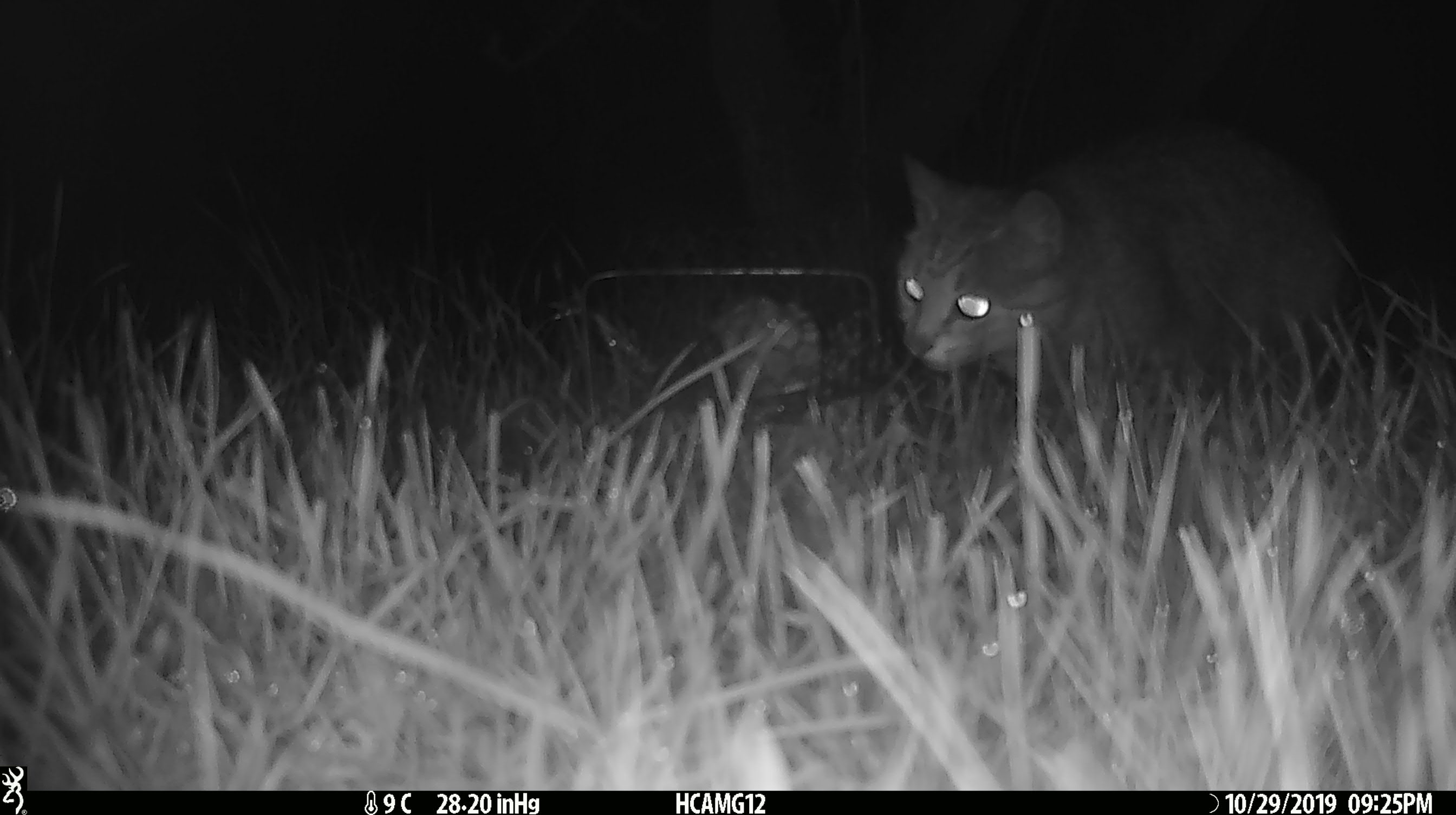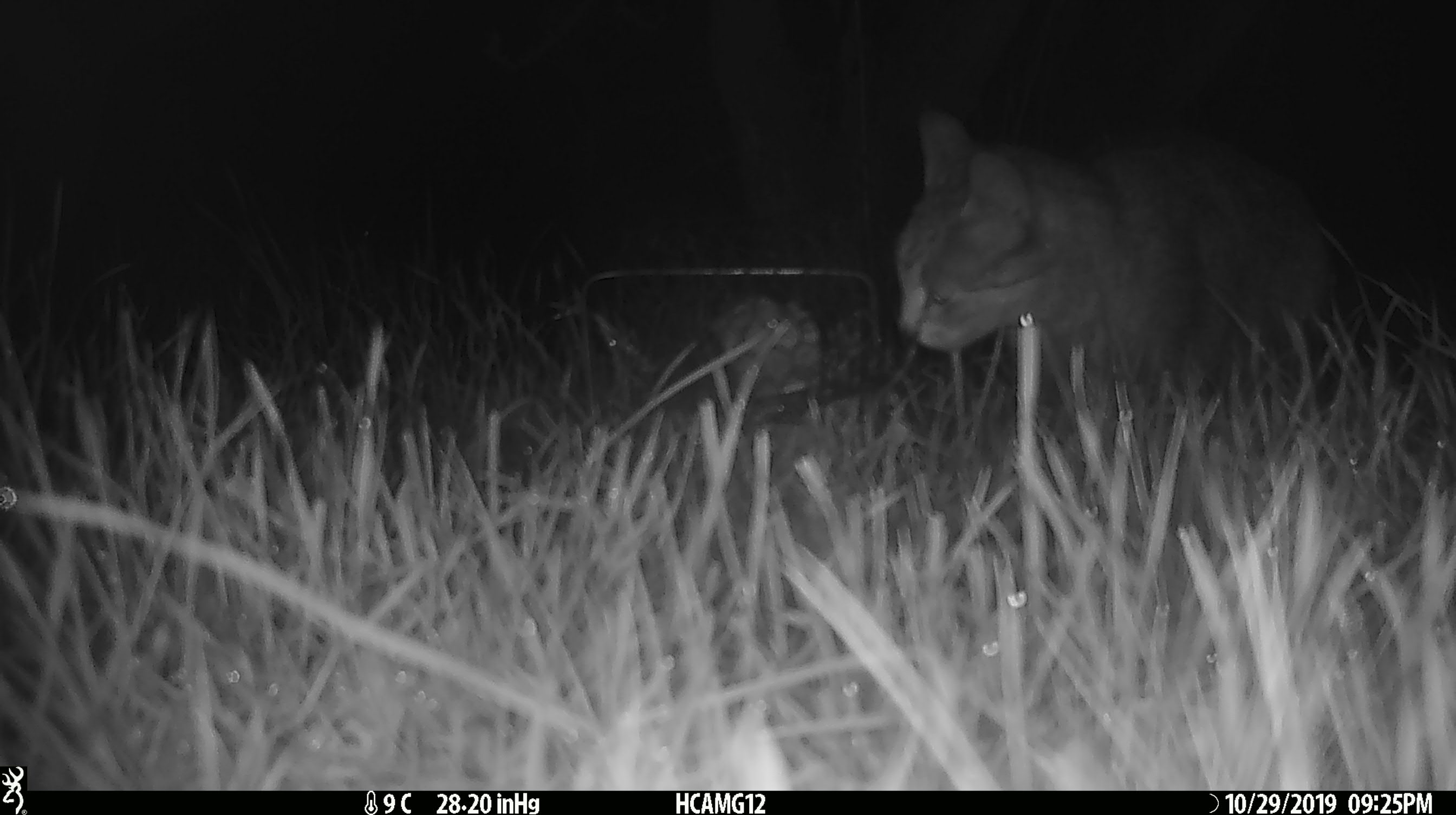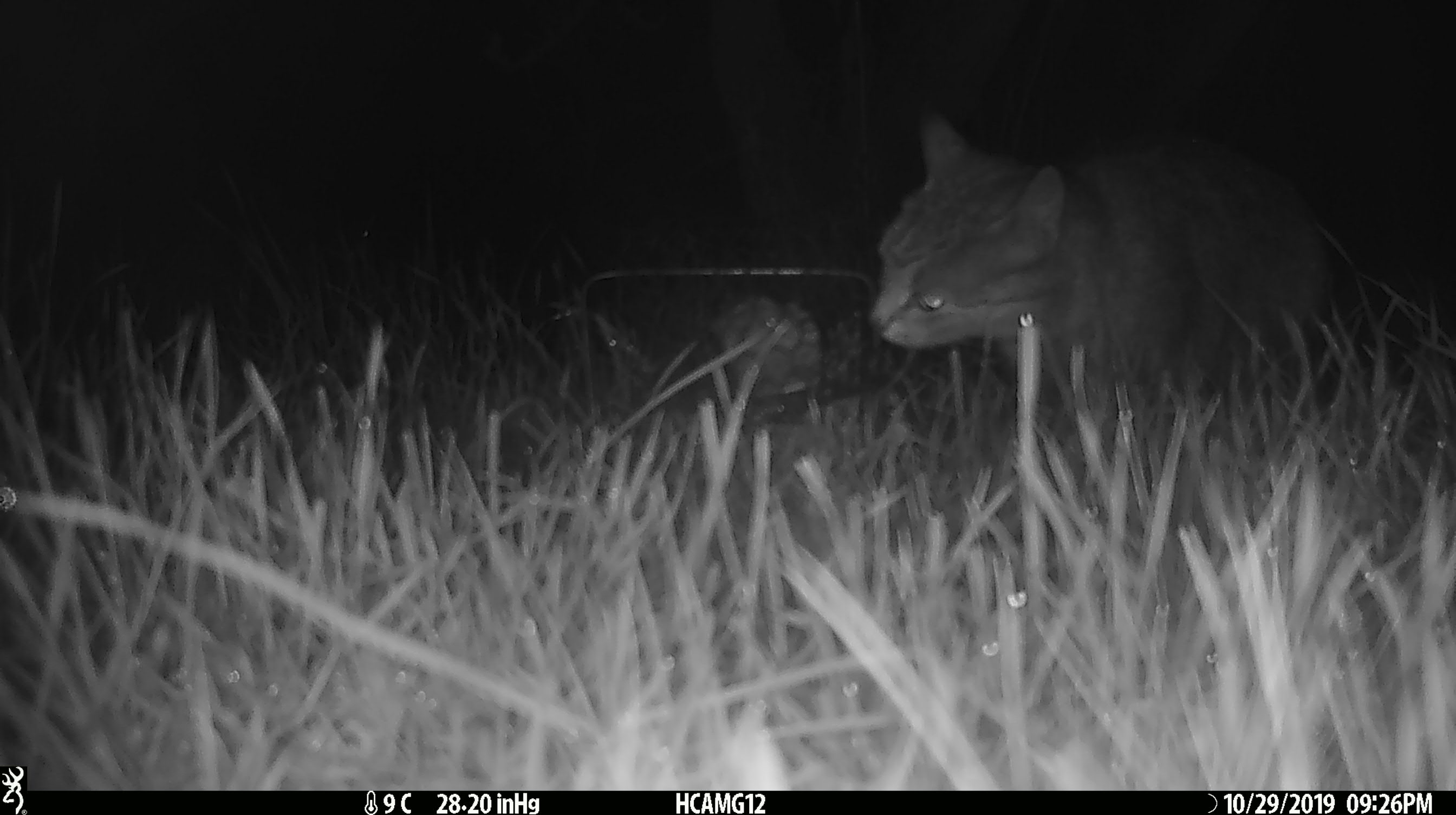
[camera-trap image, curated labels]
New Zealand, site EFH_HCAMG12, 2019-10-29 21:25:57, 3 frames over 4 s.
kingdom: Animalia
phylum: Chordata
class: Mammalia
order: Carnivora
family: Felidae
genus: Felis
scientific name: Felis catus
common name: domestic cat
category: cat